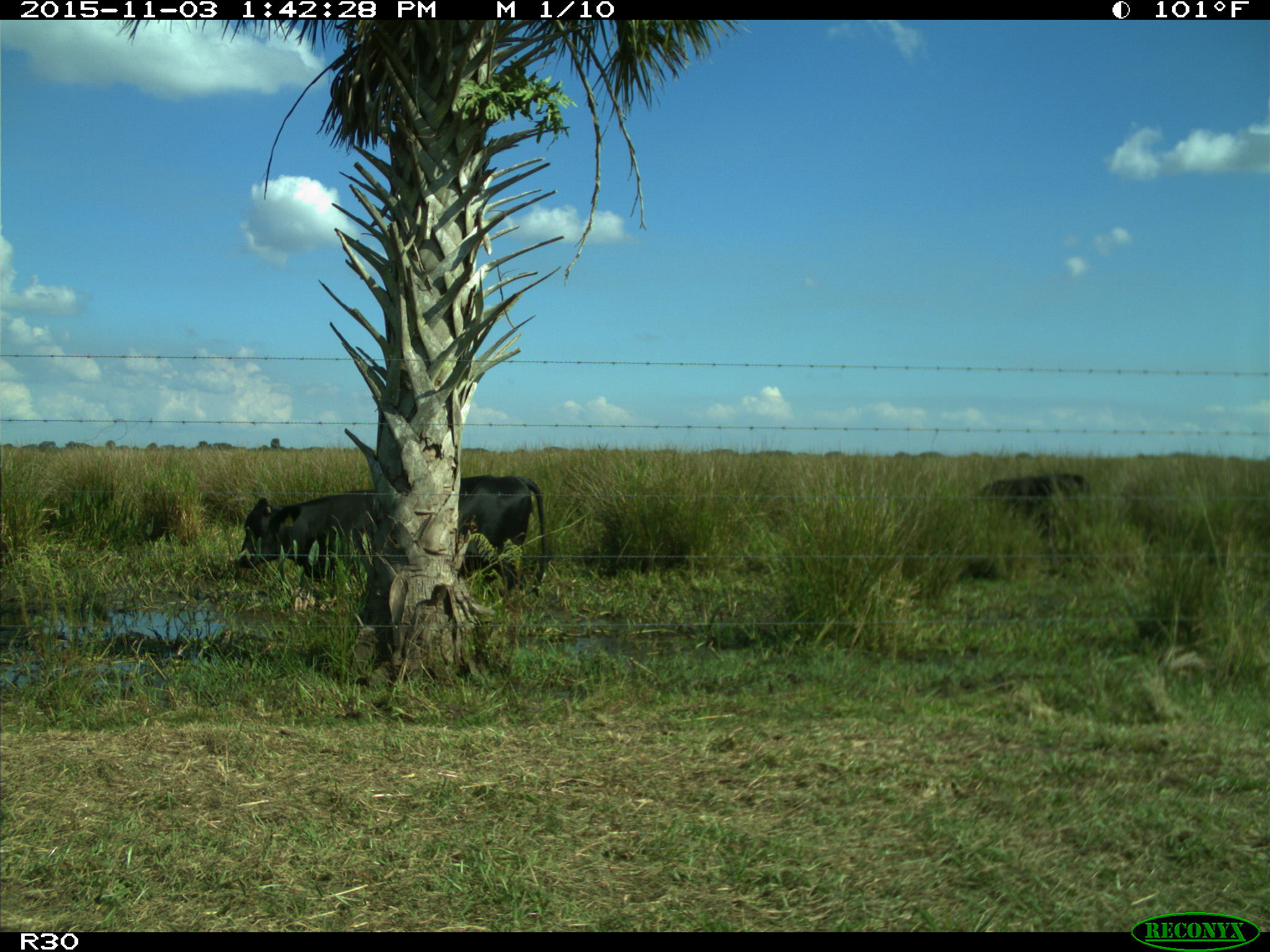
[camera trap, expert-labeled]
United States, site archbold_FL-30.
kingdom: Animalia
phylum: Chordata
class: Mammalia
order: Artiodactyla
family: Bovidae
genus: Bos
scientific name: Bos taurus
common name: domestic cow